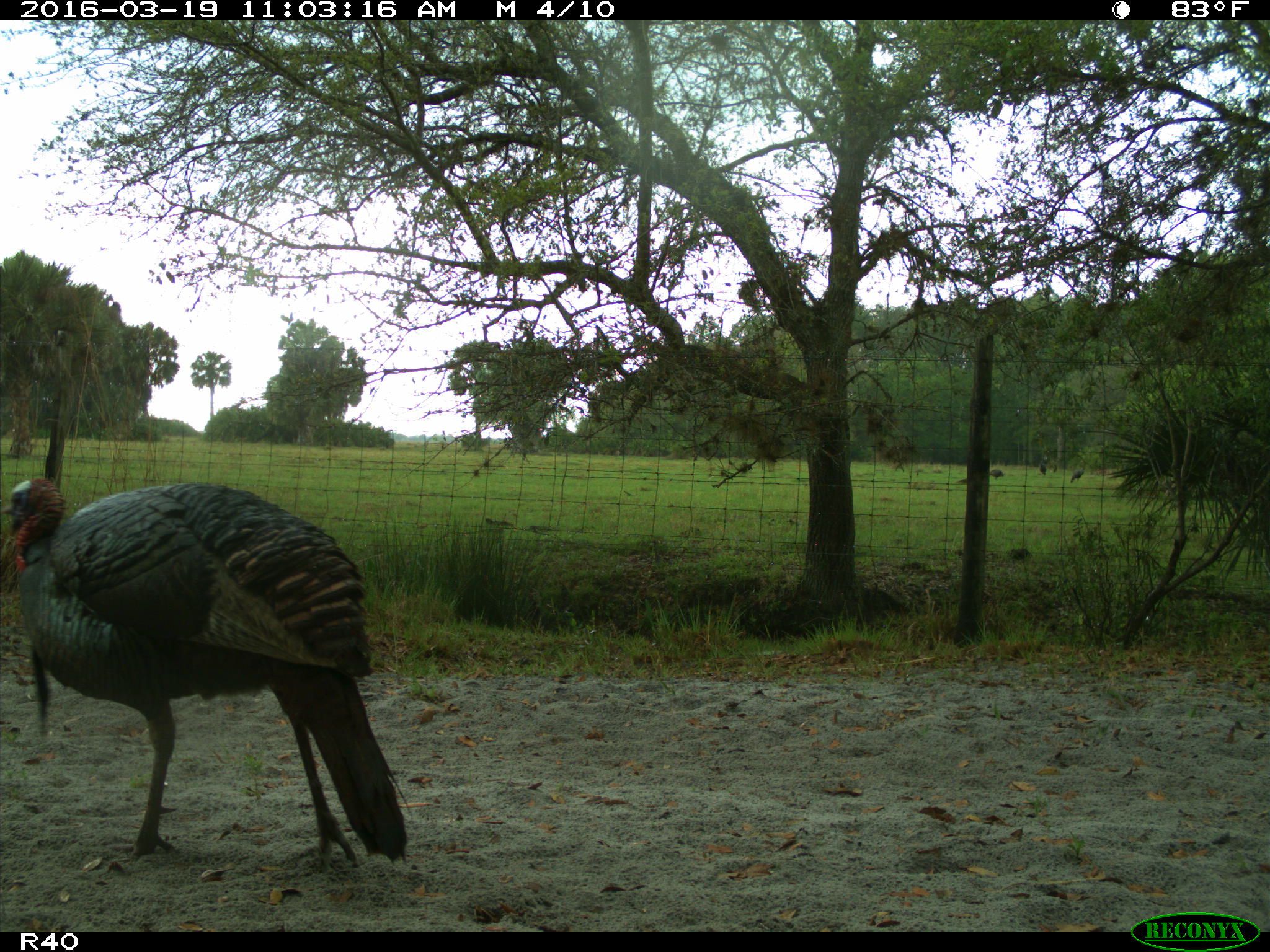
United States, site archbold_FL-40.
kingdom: Animalia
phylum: Chordata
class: Aves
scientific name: Aves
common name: birds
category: unidentified bird